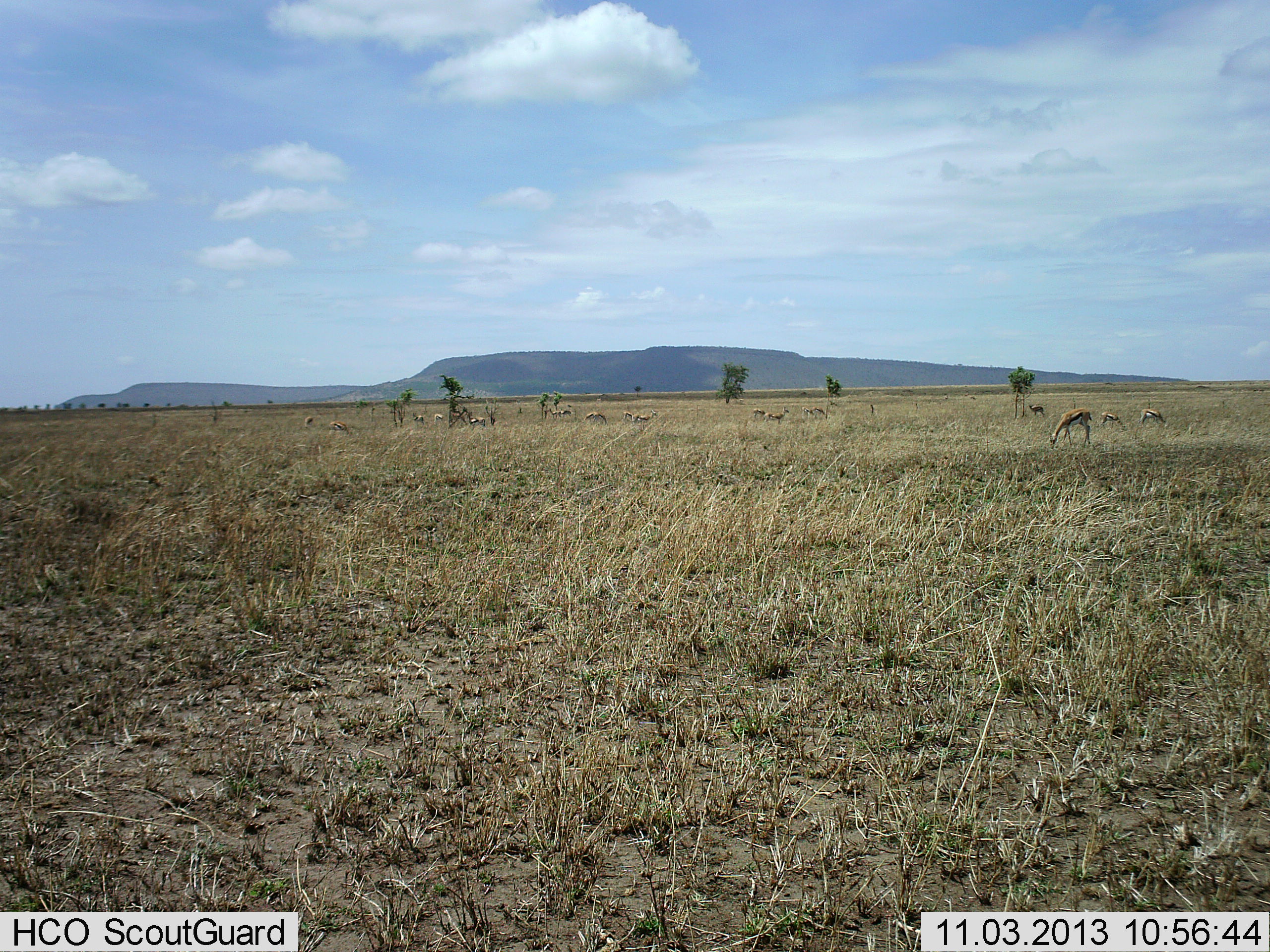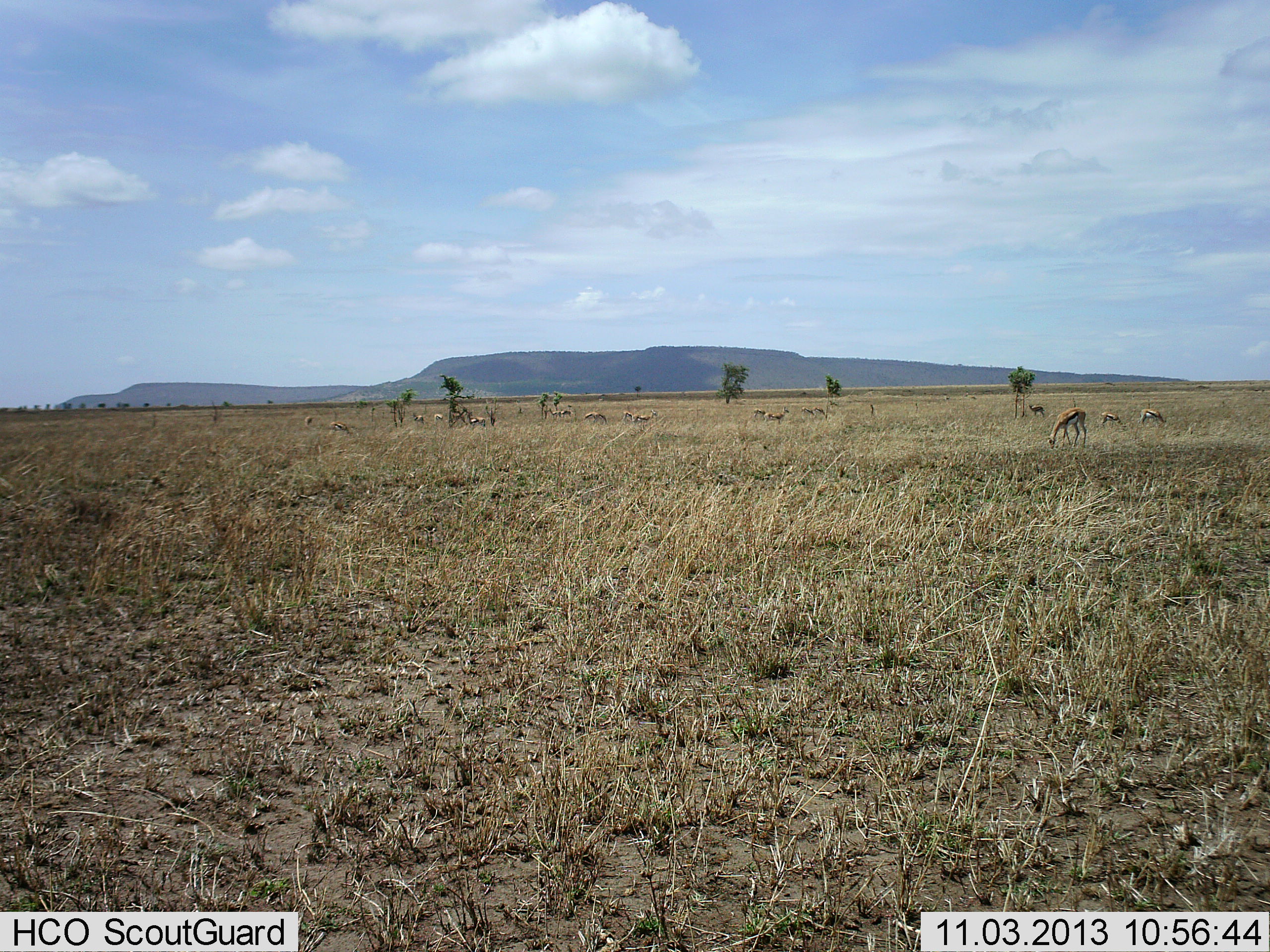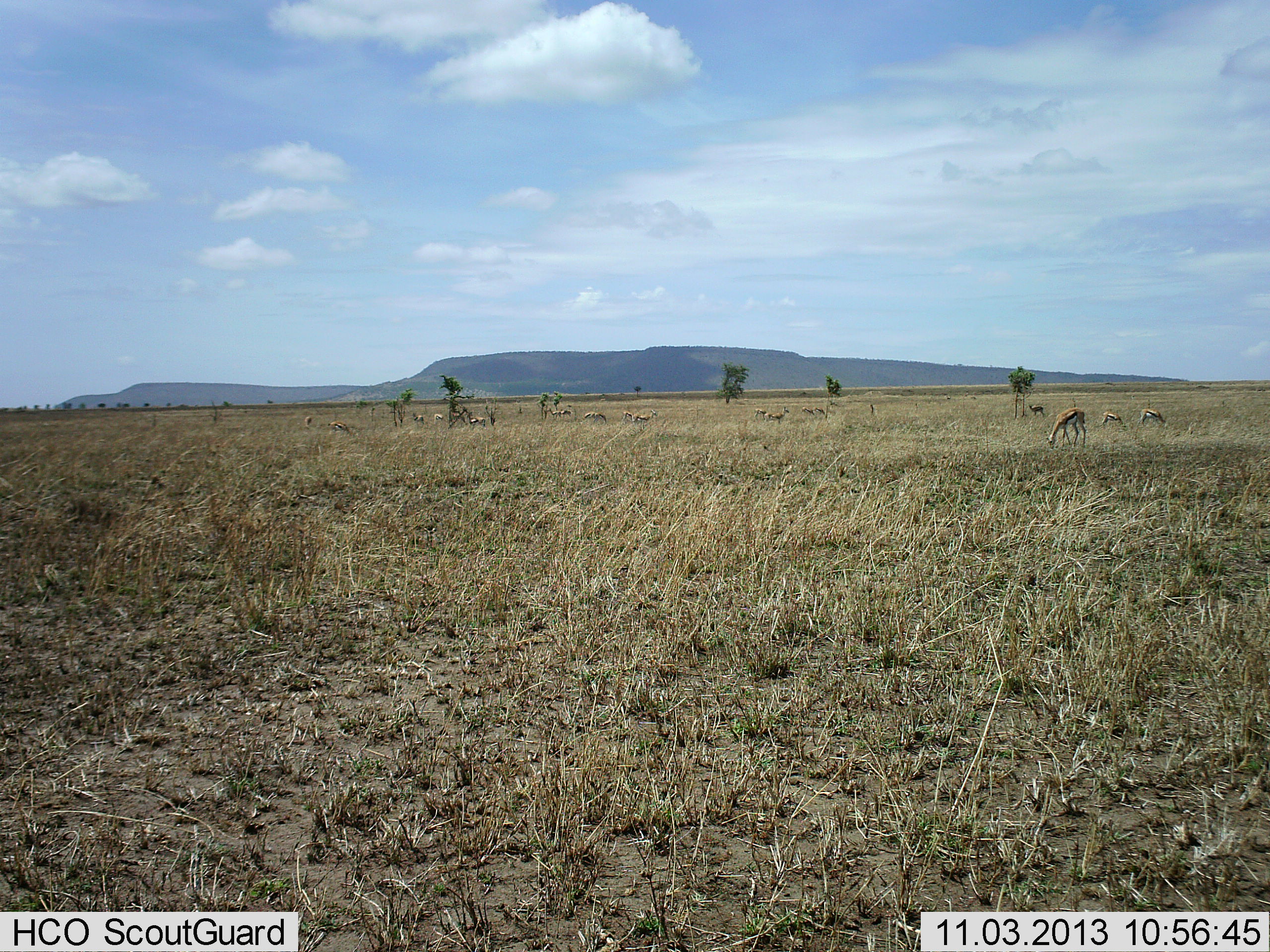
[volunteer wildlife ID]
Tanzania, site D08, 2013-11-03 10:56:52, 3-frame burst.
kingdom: Animalia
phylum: Chordata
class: Mammalia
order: Artiodactyla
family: Bovidae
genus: Eudorcas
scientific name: Eudorcas thomsonii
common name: thomson's gazelle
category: gazellethomsons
Gazellethomsons (thomson's gazelle) (Eudorcas thomsonii), count 11-50. Behavior (volunteer vote fractions): standing 38%, resting 6%, moving 19%, interacting 2%. Young present (vote fraction): 0%. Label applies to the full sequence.